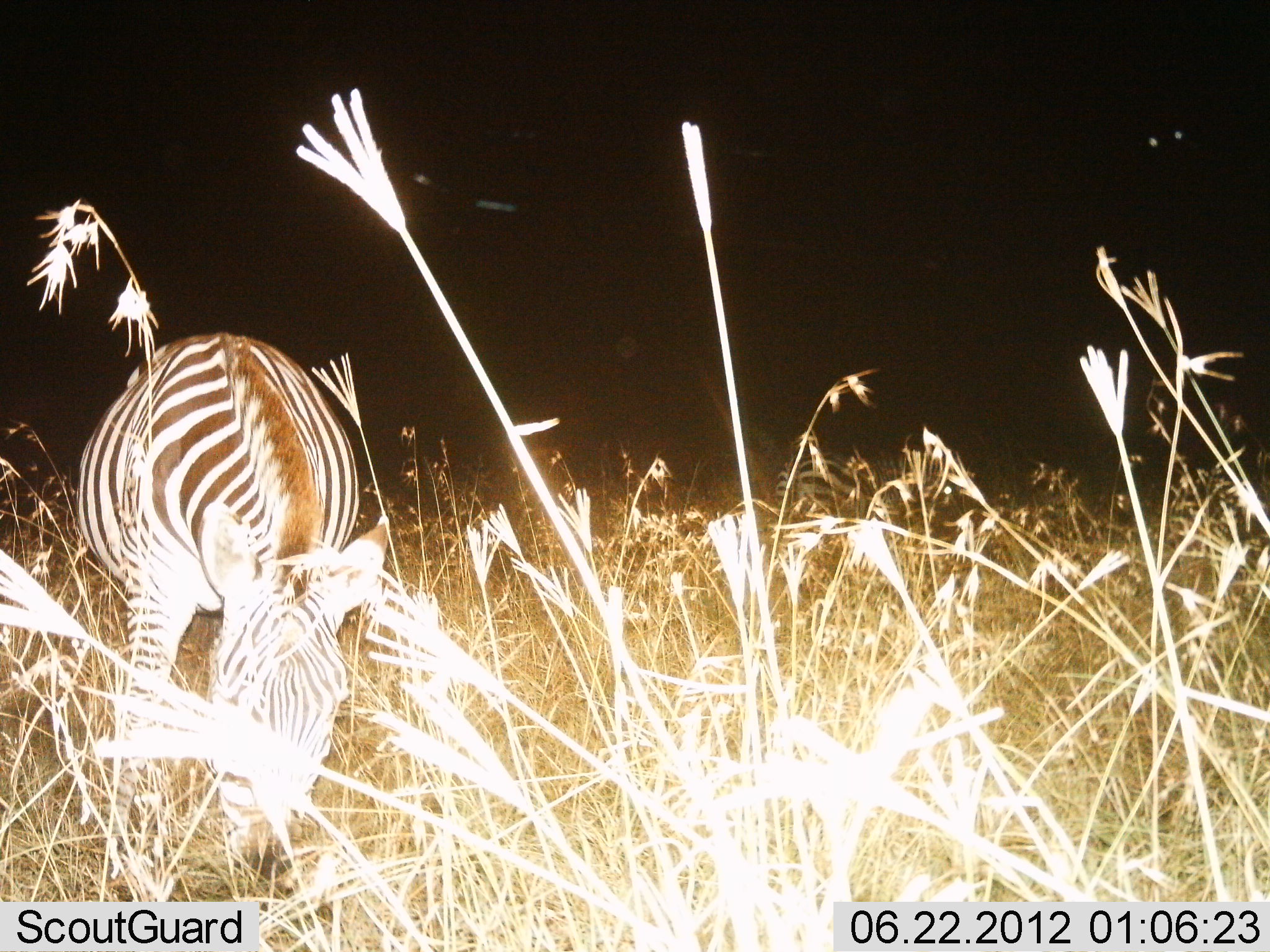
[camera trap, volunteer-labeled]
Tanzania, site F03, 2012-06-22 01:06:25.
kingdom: Animalia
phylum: Chordata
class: Mammalia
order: Perissodactyla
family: Equidae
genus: Equus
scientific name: Equus quagga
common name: plains zebra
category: zebra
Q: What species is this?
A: Zebra (plains zebra) (Equus quagga).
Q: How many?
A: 1.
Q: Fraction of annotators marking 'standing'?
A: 60%.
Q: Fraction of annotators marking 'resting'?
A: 0%.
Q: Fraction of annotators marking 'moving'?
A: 10%.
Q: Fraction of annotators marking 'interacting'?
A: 0%.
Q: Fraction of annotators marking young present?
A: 0%.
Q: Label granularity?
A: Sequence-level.